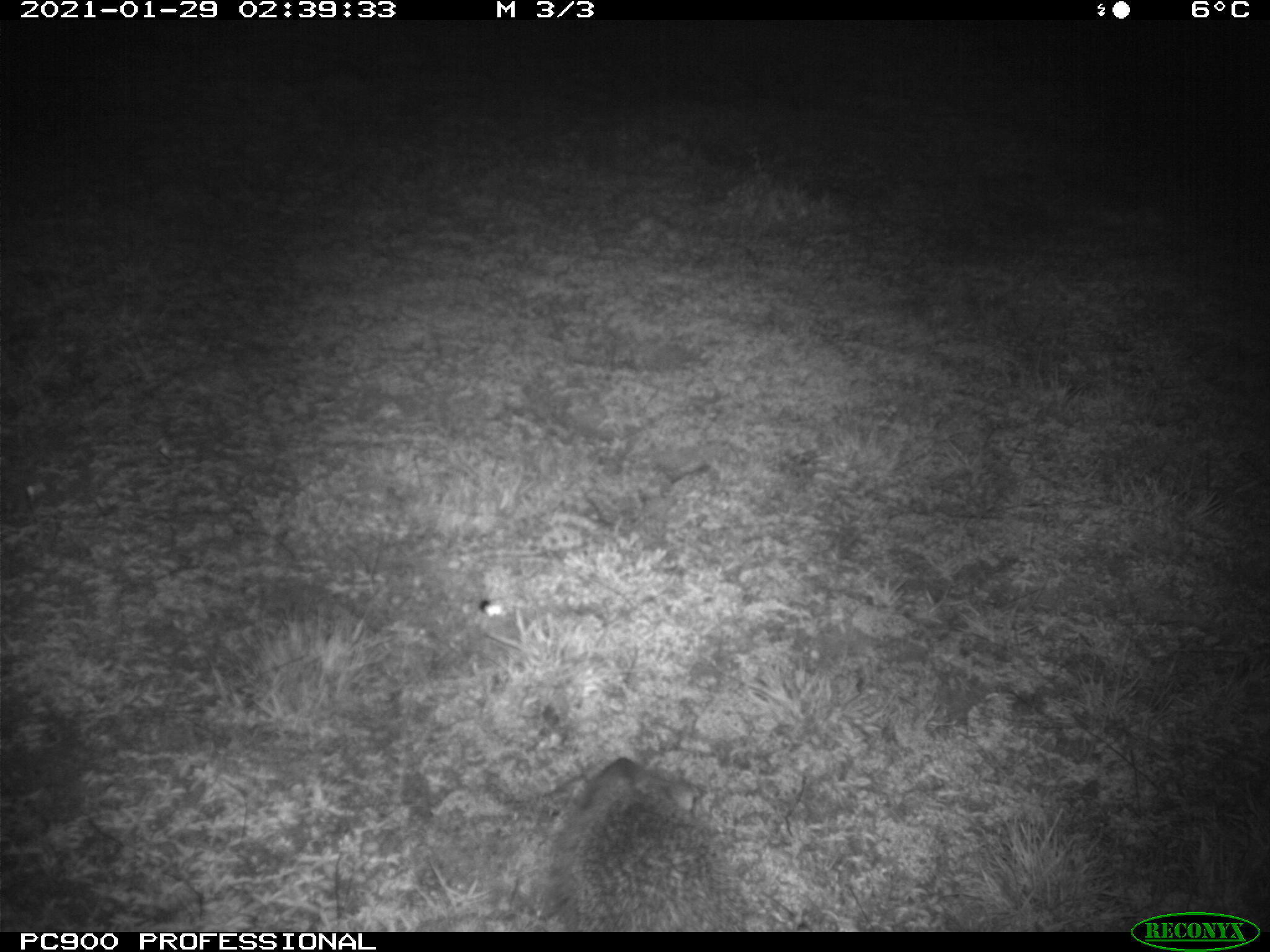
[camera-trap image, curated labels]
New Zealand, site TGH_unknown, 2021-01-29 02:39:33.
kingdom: Animalia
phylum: Chordata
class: Mammalia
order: Eulipotyphla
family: Erinaceidae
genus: Erinaceus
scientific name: Erinaceus europaeus europaeus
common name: european hedgehog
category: hedgehog